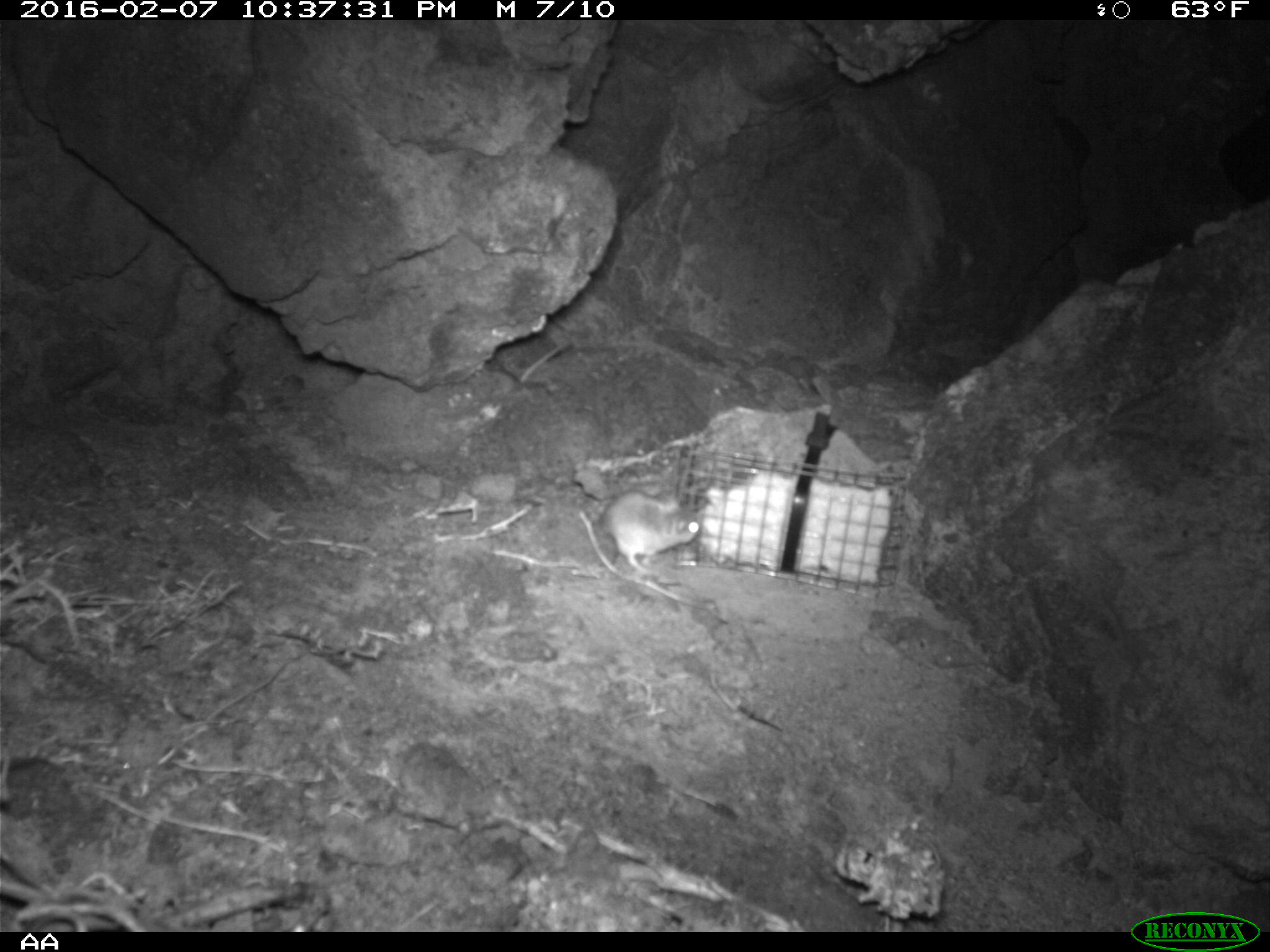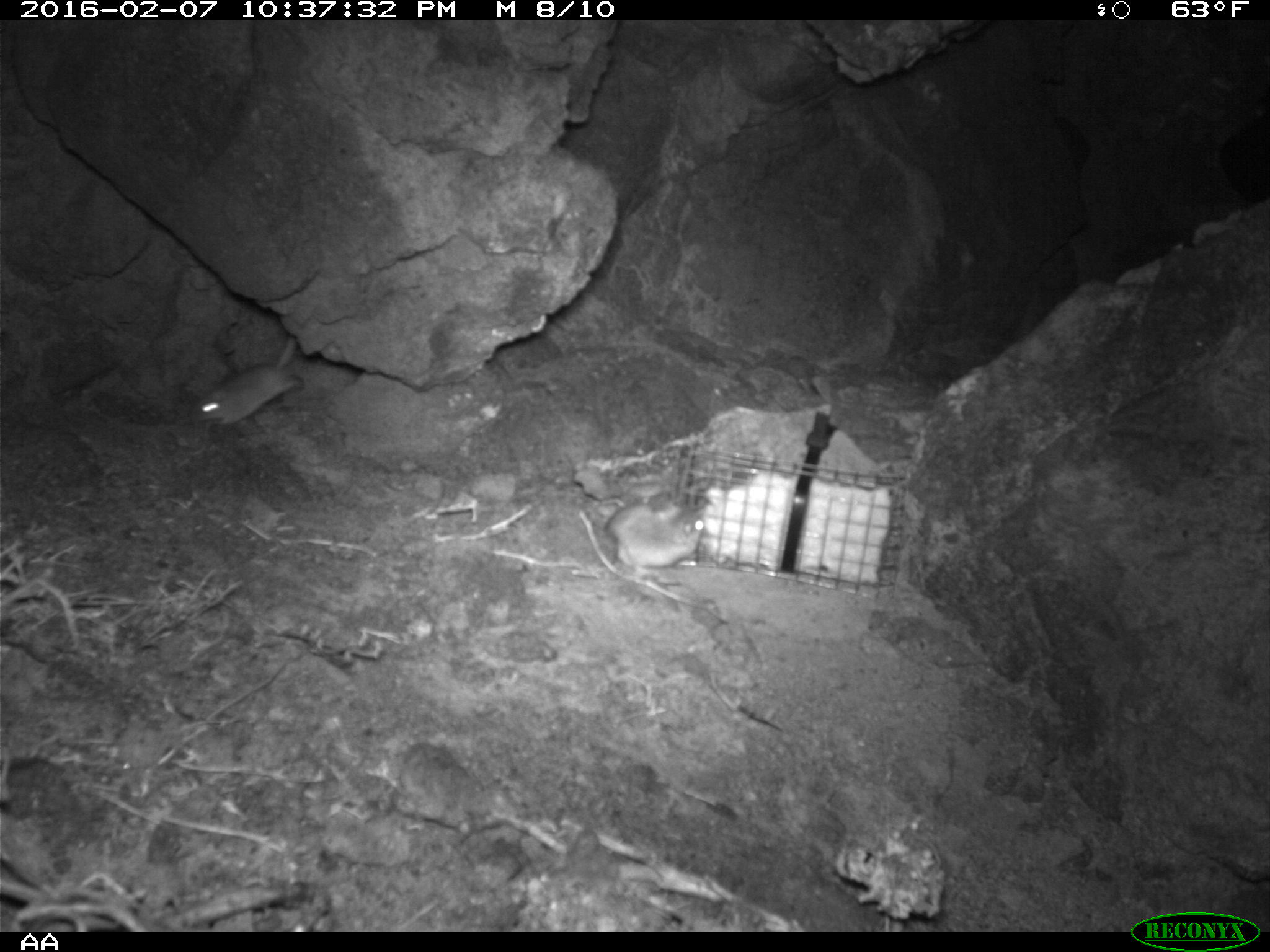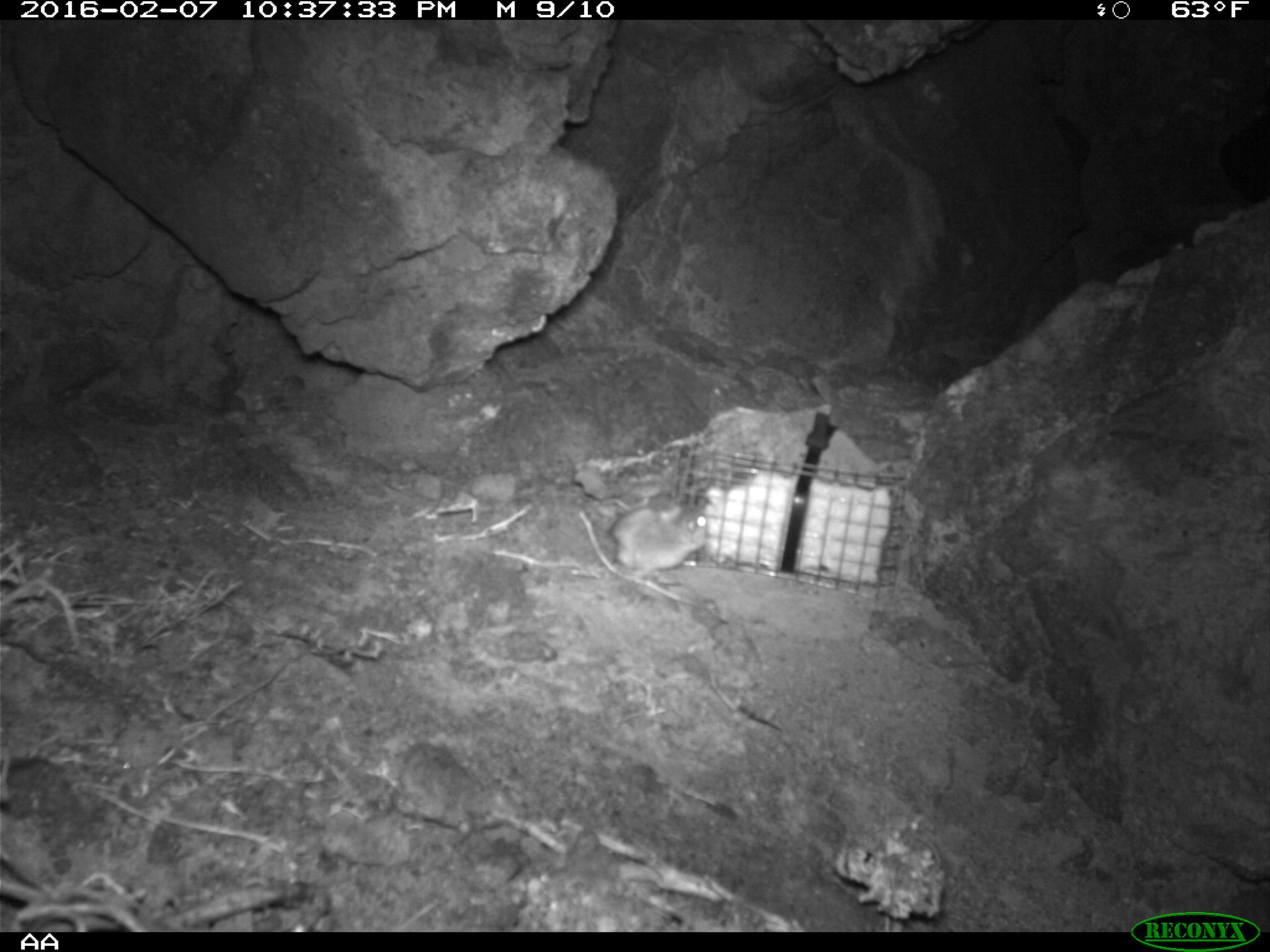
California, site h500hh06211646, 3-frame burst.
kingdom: Animalia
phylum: Chordata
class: Mammalia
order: Rodentia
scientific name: Rodentia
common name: rodent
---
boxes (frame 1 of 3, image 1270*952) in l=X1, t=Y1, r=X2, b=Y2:
rodent: l=598, t=490, r=705, b=578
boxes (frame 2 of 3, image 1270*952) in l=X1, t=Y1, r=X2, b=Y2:
rodent: l=189, t=334, r=304, b=424; l=601, t=491, r=708, b=576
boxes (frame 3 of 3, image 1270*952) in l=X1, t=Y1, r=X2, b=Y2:
rodent: l=607, t=498, r=714, b=581